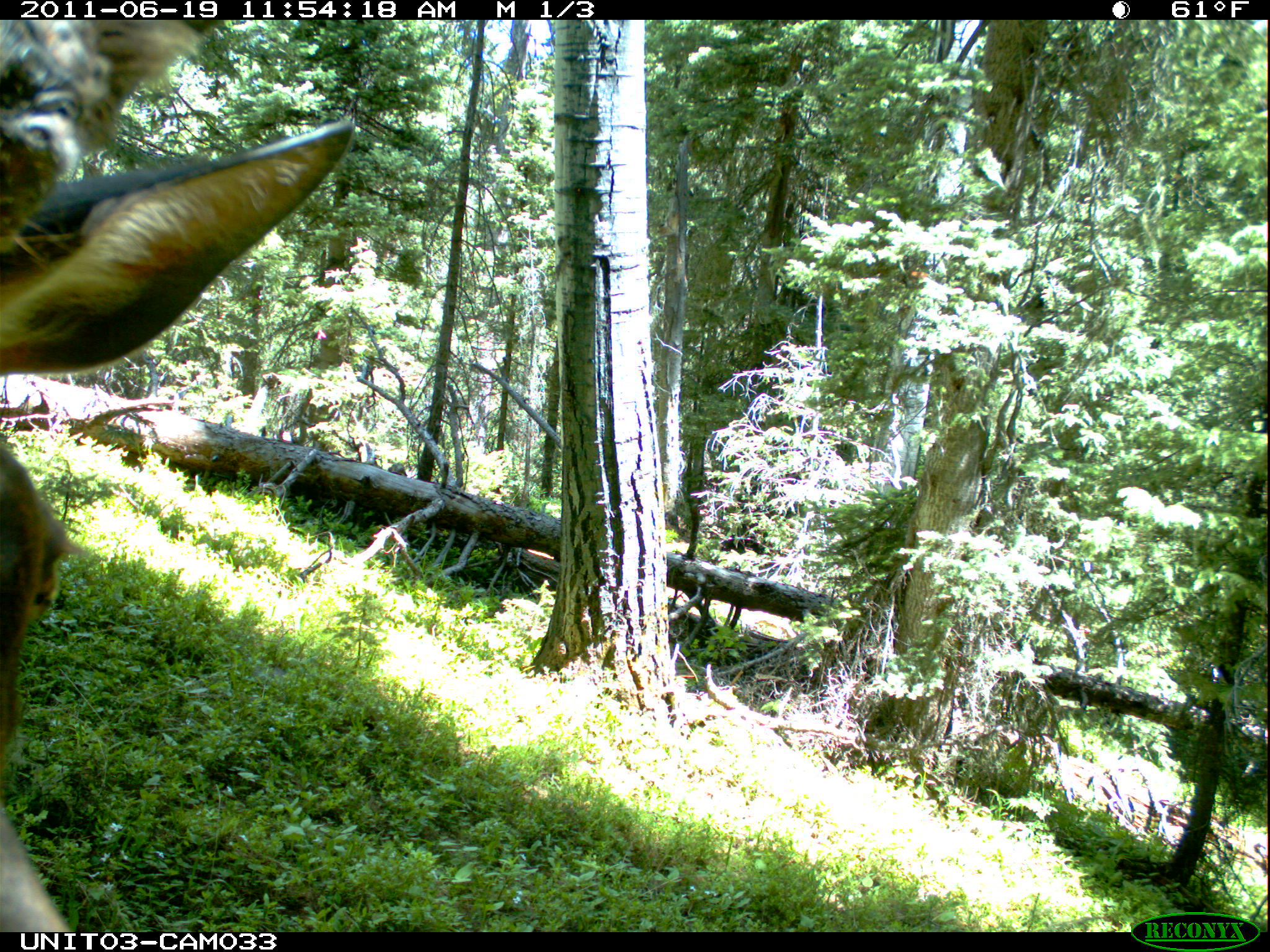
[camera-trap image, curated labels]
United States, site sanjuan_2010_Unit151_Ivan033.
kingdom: Animalia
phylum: Chordata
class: Mammalia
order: Artiodactyla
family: Cervidae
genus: Cervus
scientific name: Cervus elaphus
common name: red deer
Cervus elaphus (red deer).